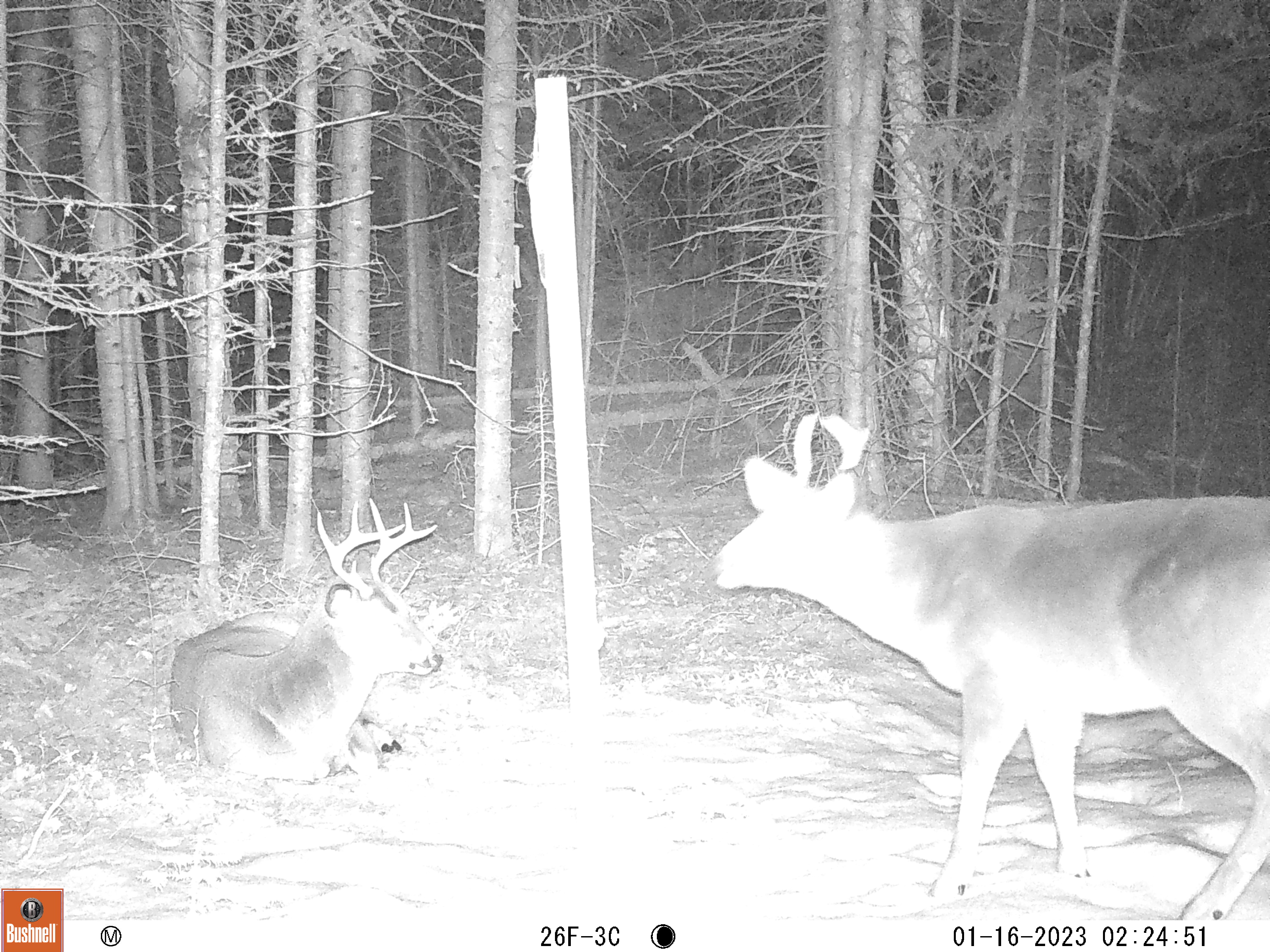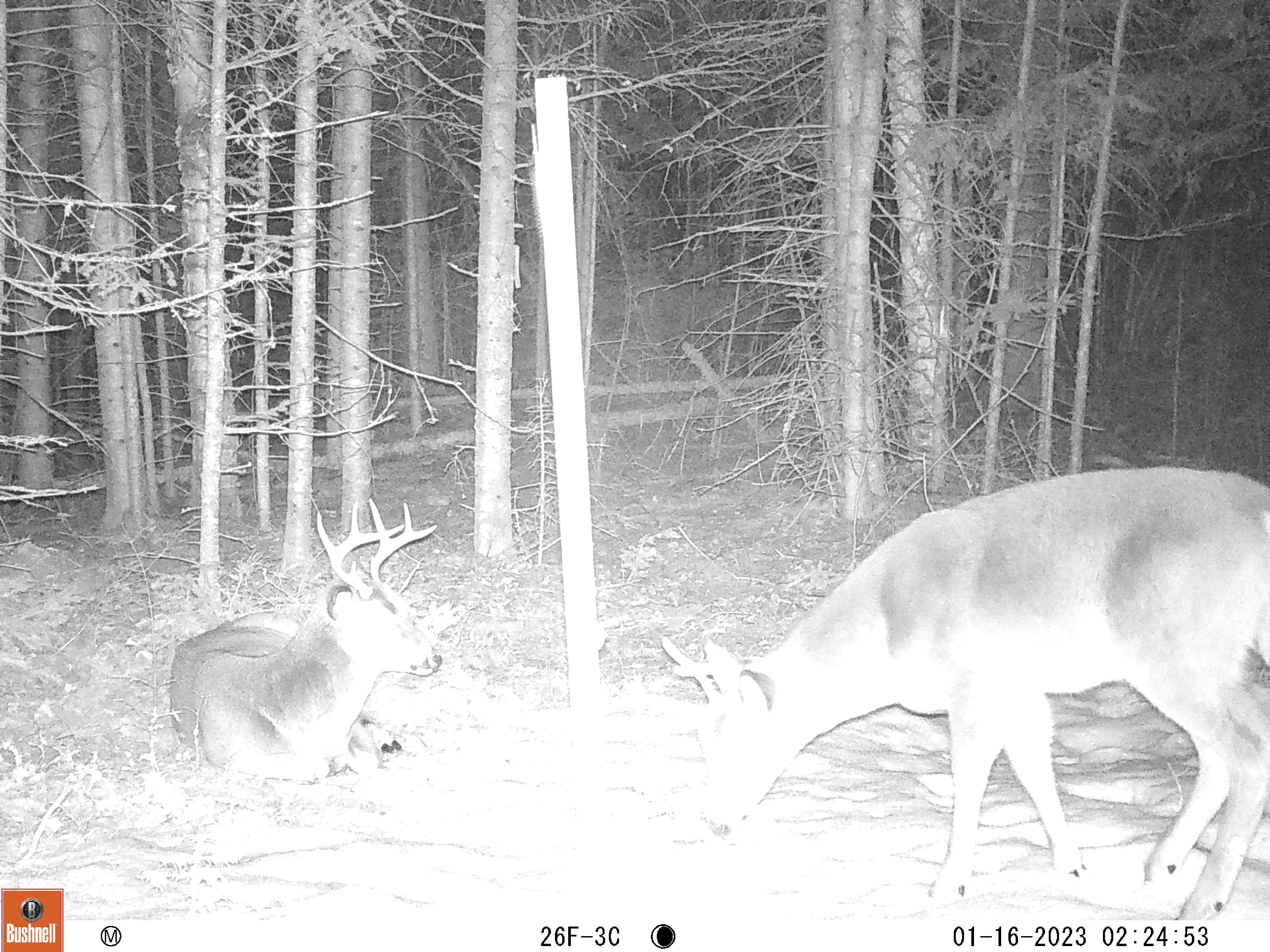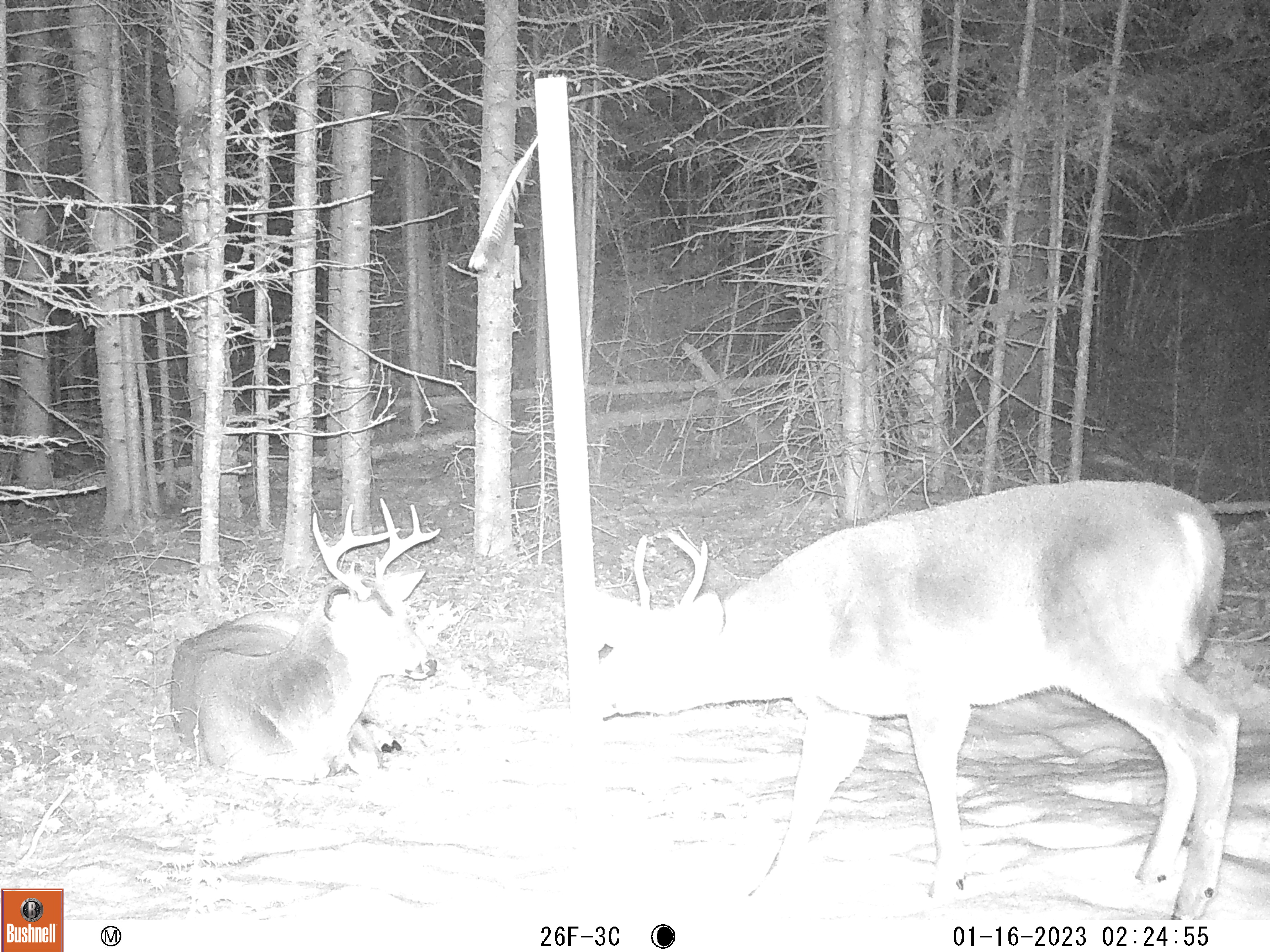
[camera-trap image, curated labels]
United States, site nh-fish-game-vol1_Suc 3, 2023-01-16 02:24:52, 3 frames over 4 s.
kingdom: Animalia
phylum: Chordata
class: Mammalia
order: Artiodactyla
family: Cervidae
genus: Odocoileus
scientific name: Odocoileus virginianus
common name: white-tailed deer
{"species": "white-tailed deer (Odocoileus virginianus)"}